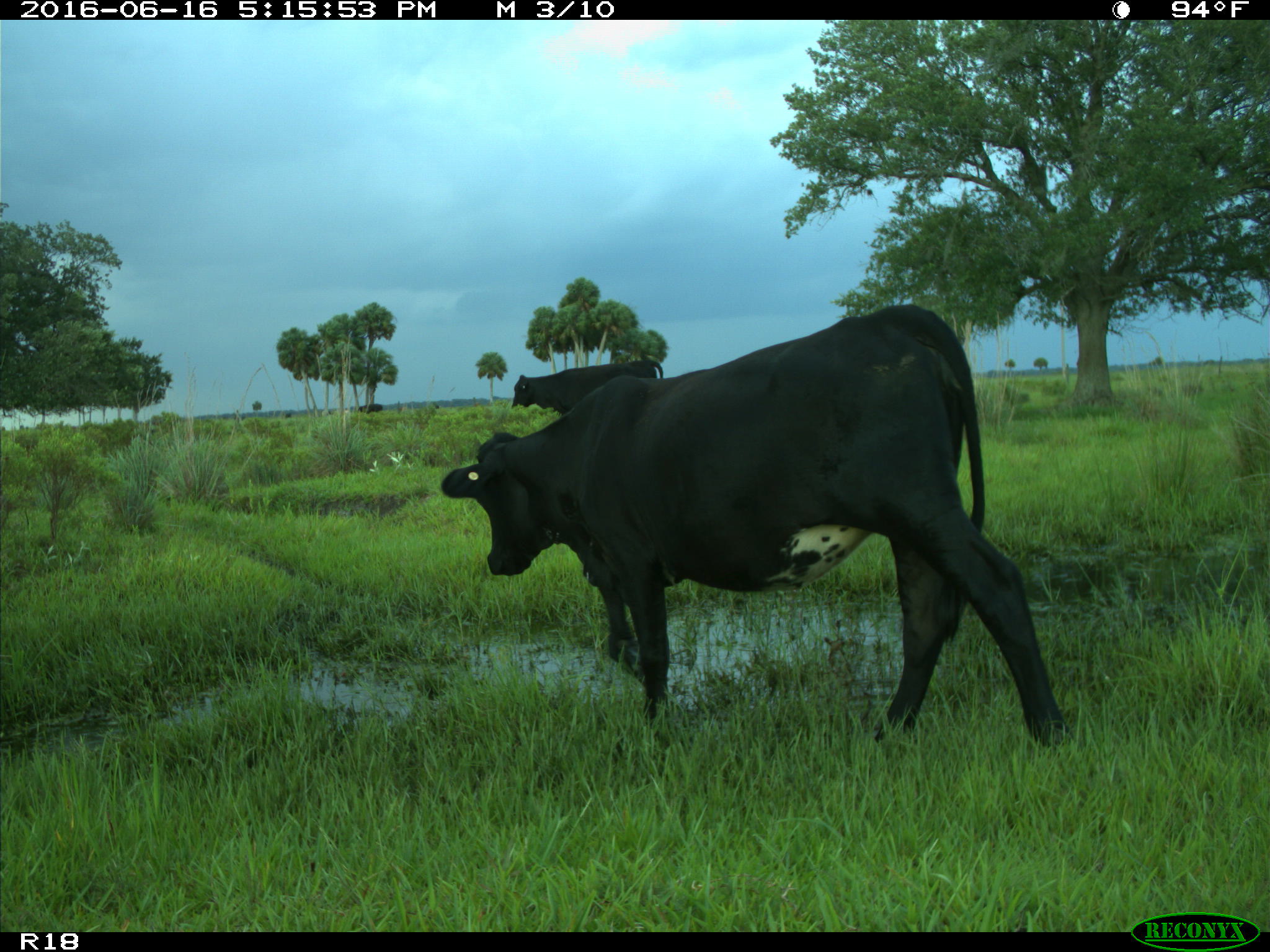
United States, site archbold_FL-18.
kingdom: Animalia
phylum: Chordata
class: Mammalia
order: Artiodactyla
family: Bovidae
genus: Bos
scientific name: Bos taurus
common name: domestic cow